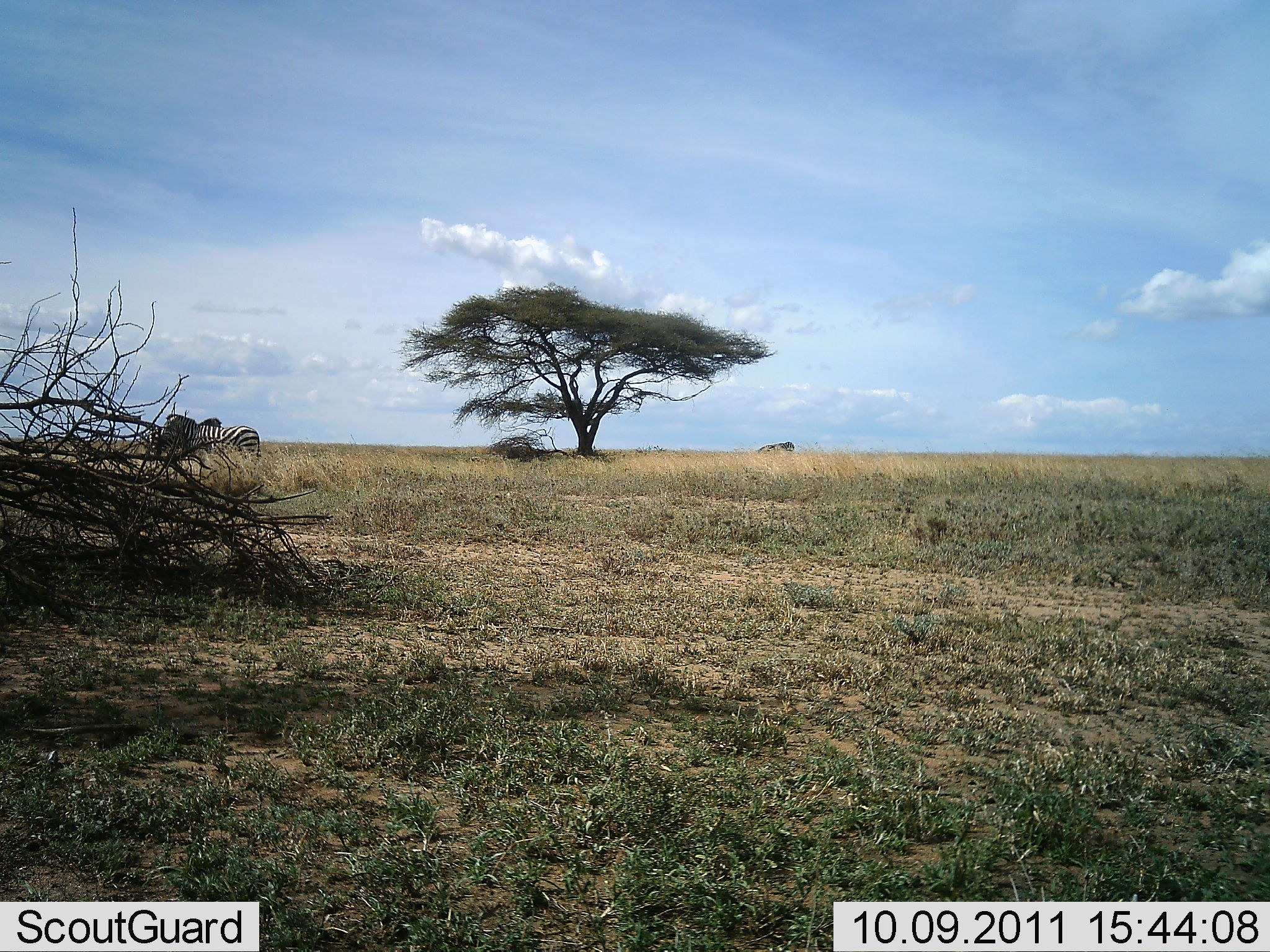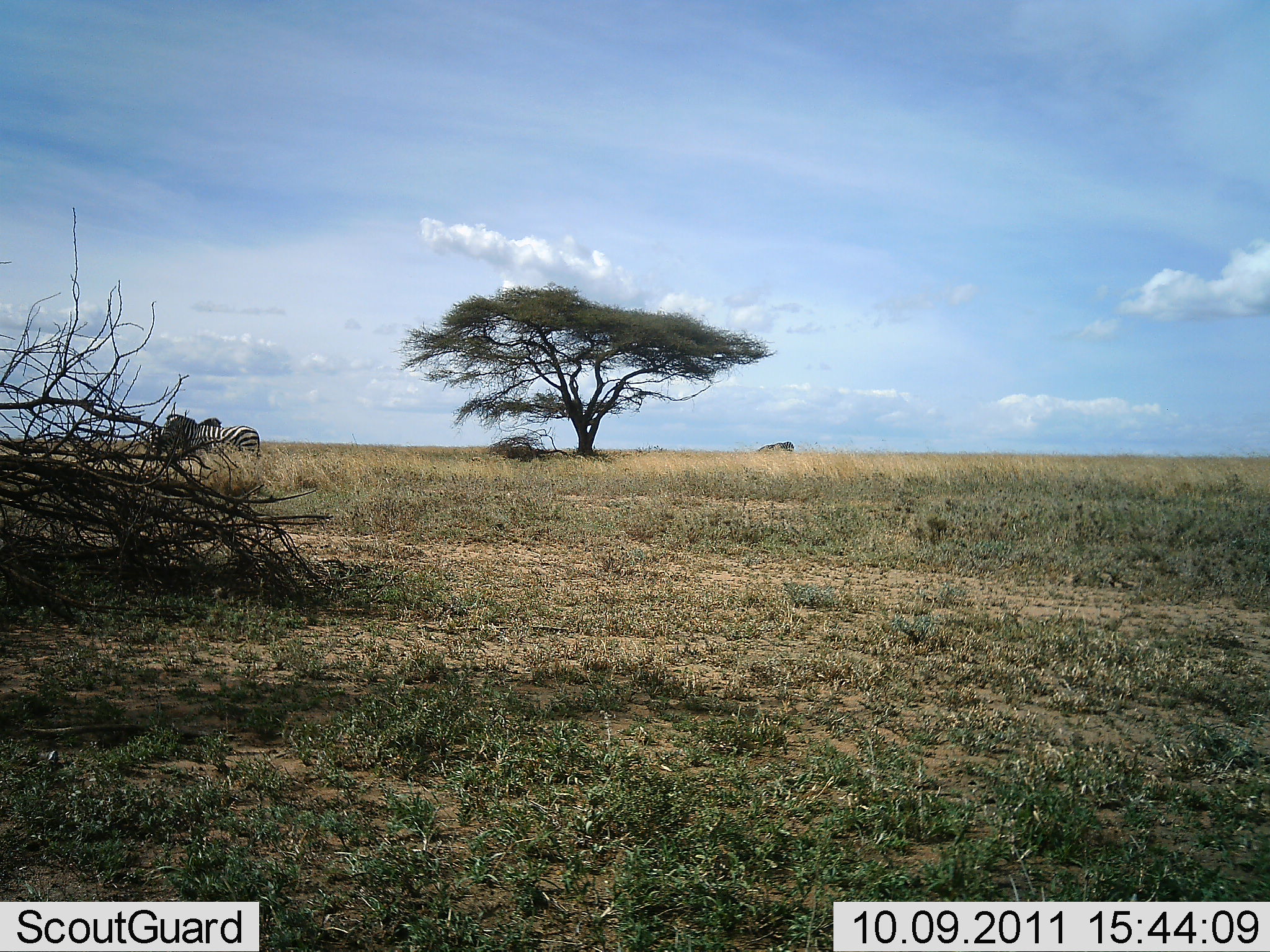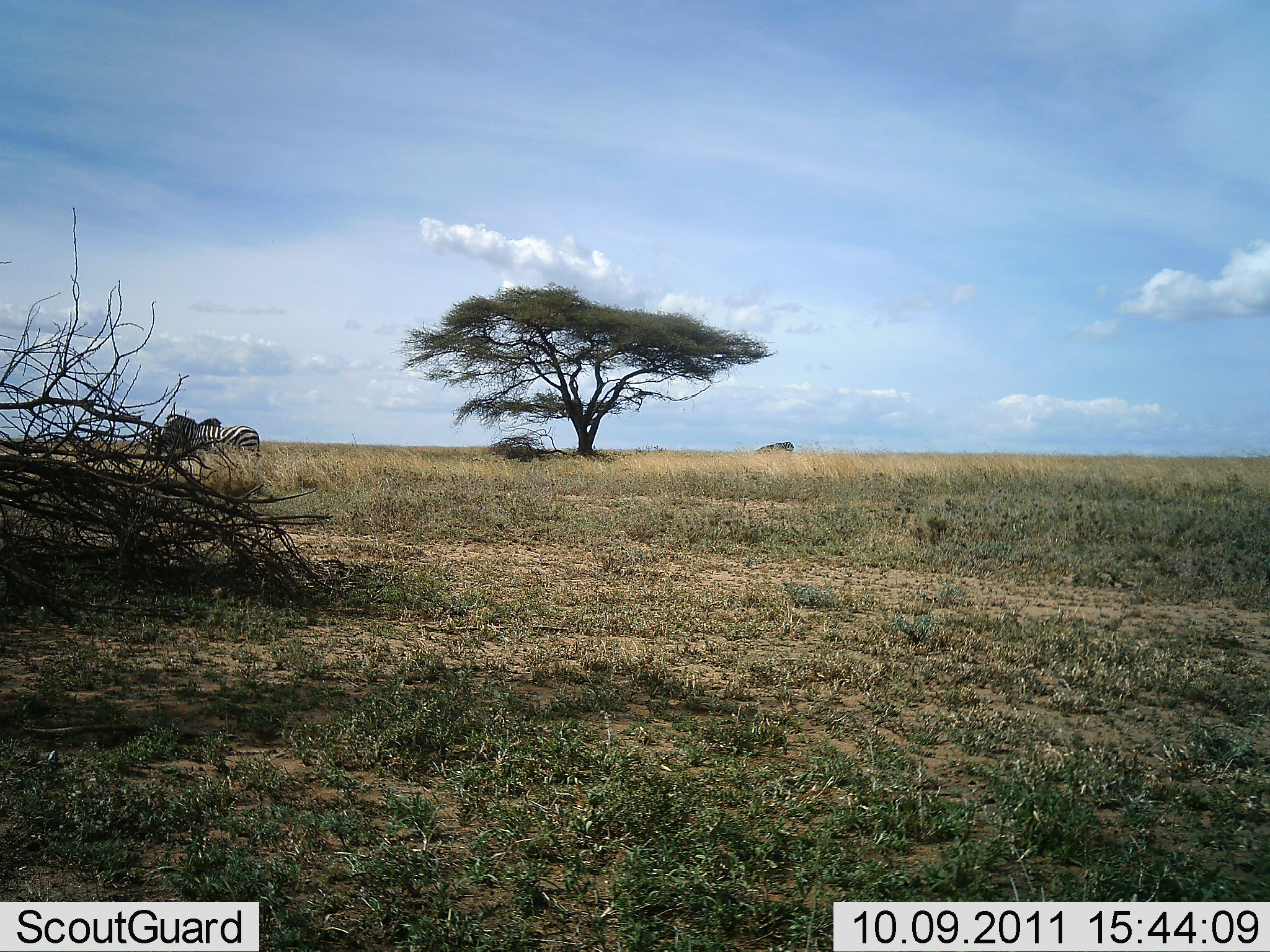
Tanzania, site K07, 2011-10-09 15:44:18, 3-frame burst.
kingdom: Animalia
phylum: Chordata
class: Mammalia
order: Perissodactyla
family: Equidae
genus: Equus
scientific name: Equus quagga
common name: plains zebra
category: zebra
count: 1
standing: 92%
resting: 0%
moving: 8%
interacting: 0%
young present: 0%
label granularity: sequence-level